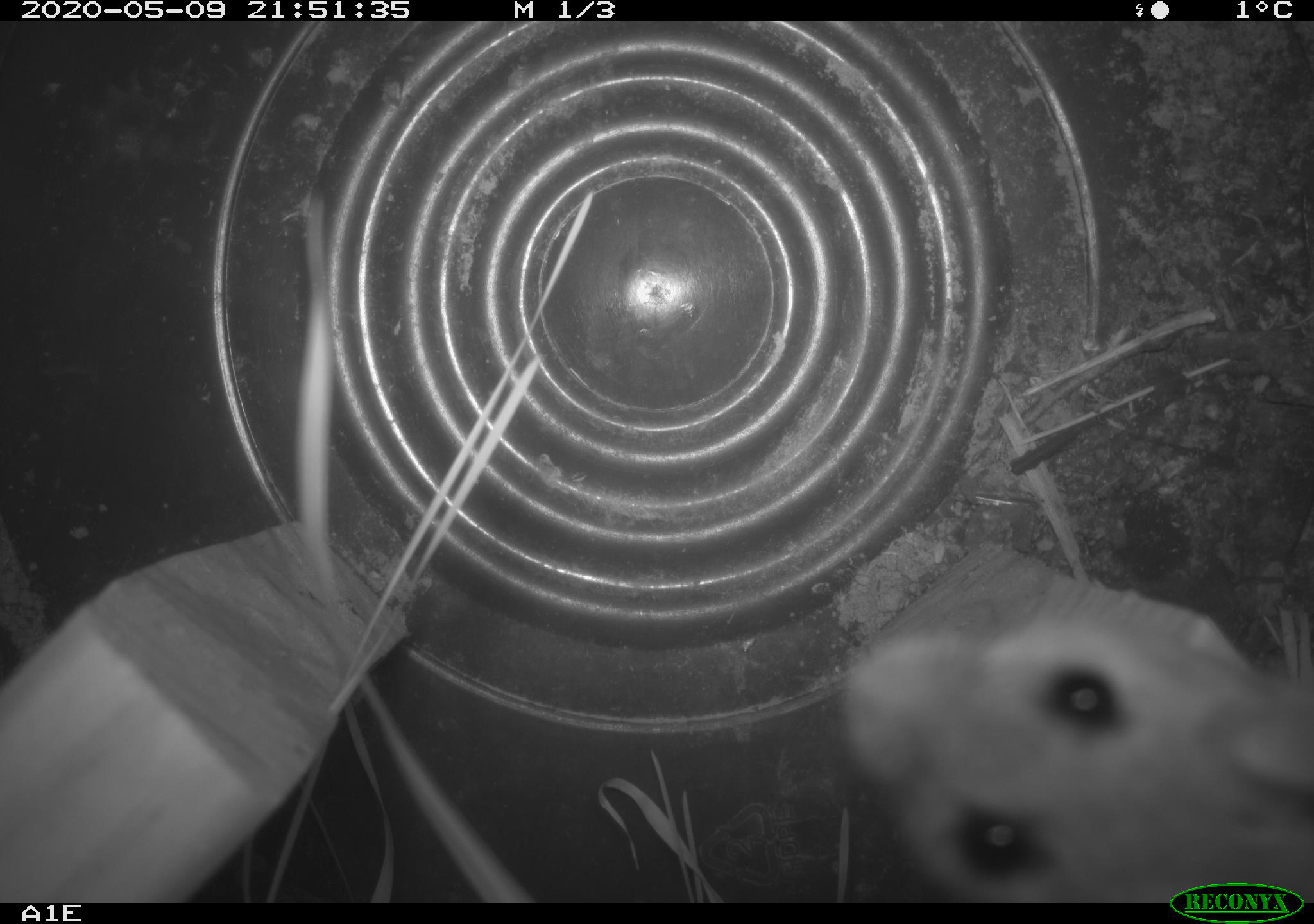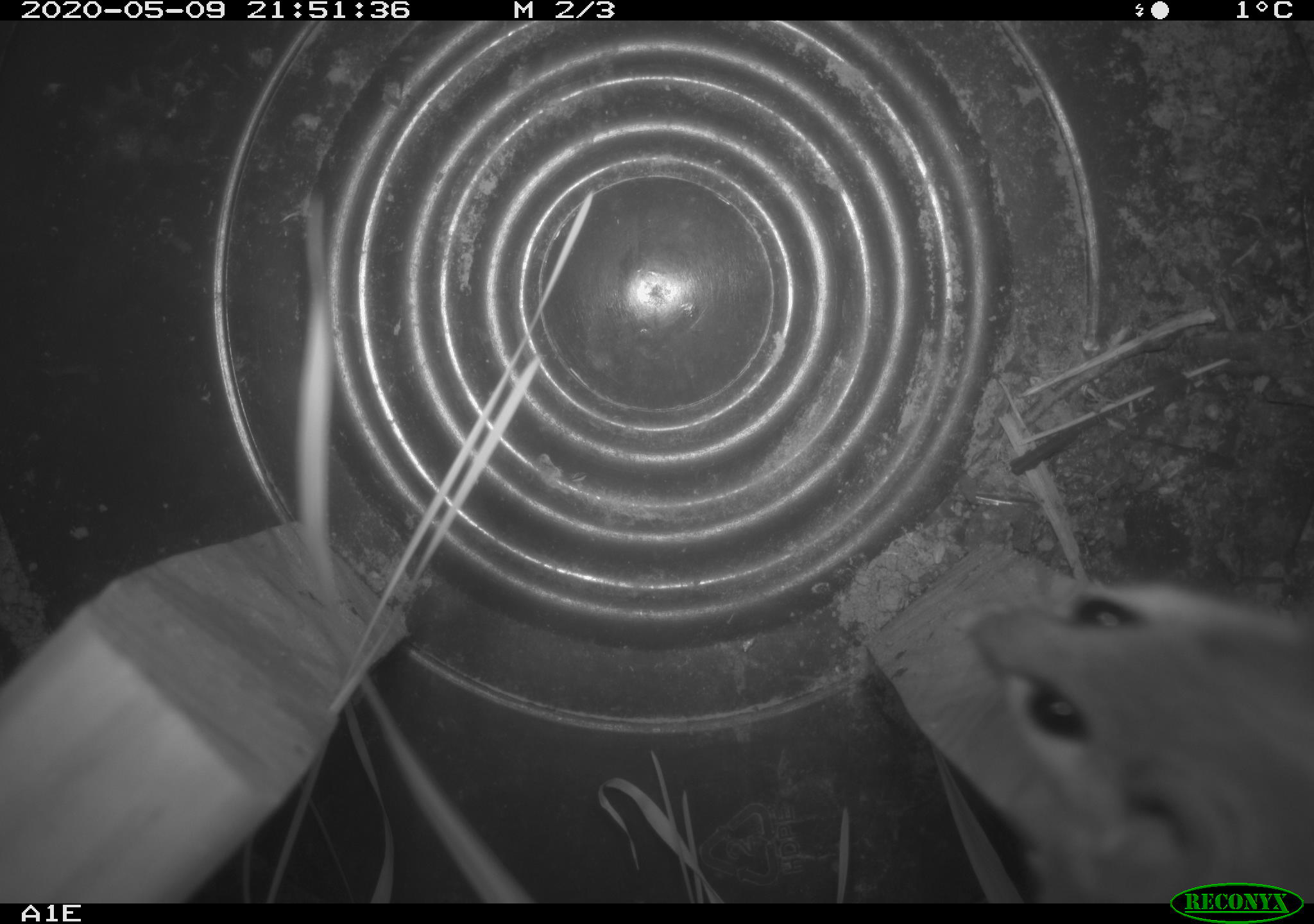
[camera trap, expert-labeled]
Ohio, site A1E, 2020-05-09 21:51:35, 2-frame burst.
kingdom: Animalia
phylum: Chordata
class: Mammalia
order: Rodentia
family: Cricetidae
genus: Peromyscus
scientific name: Peromyscus leucopus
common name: white-footed mouse